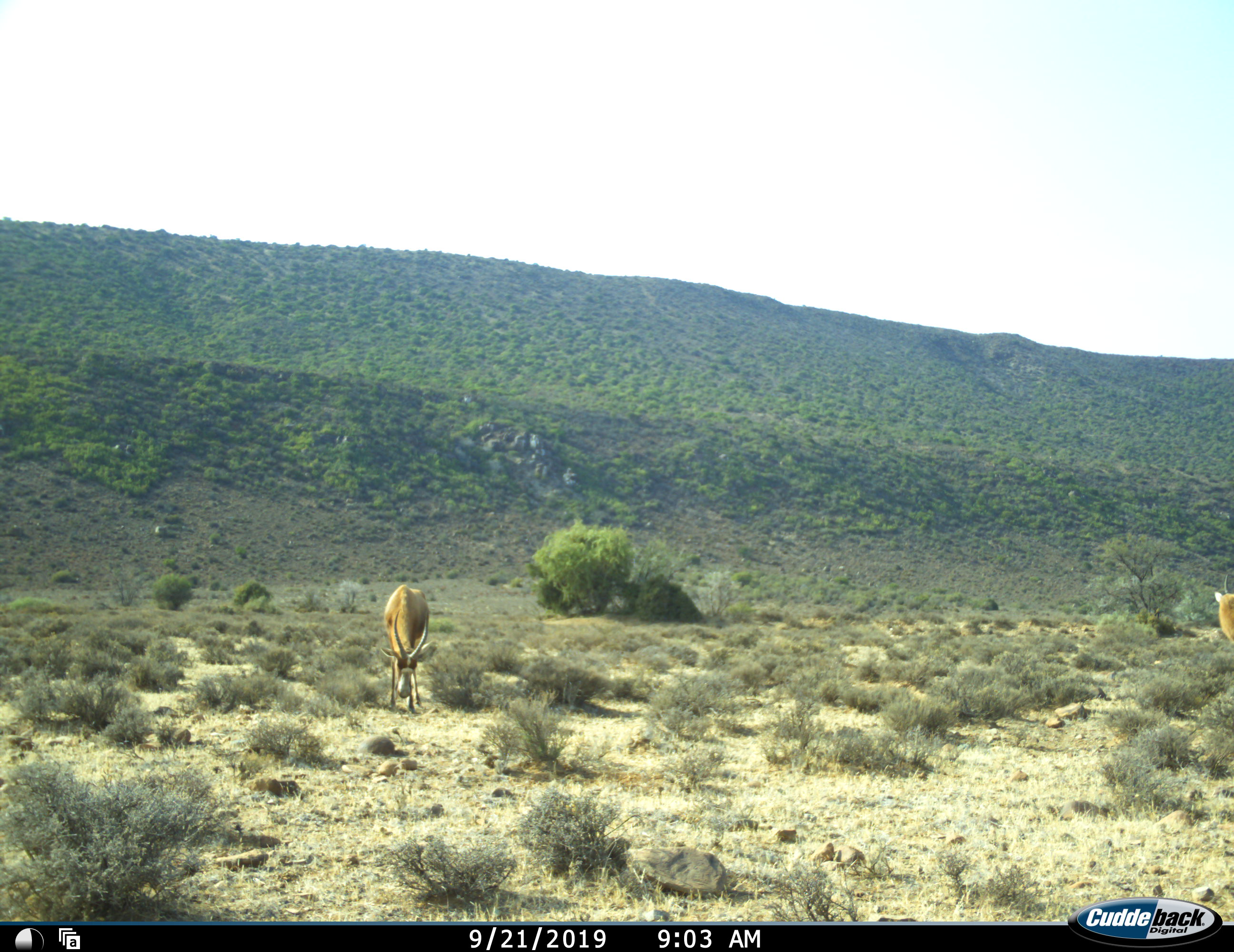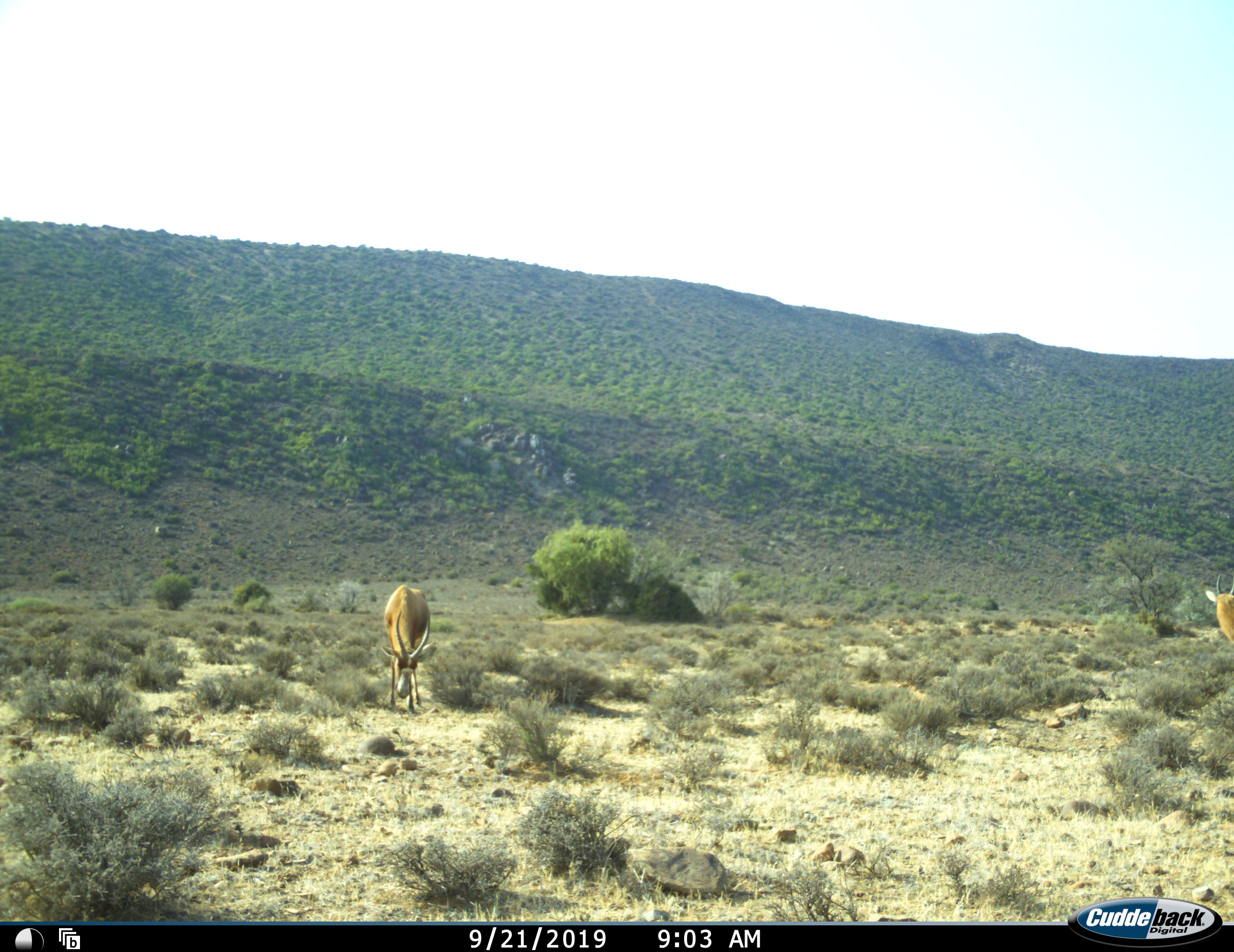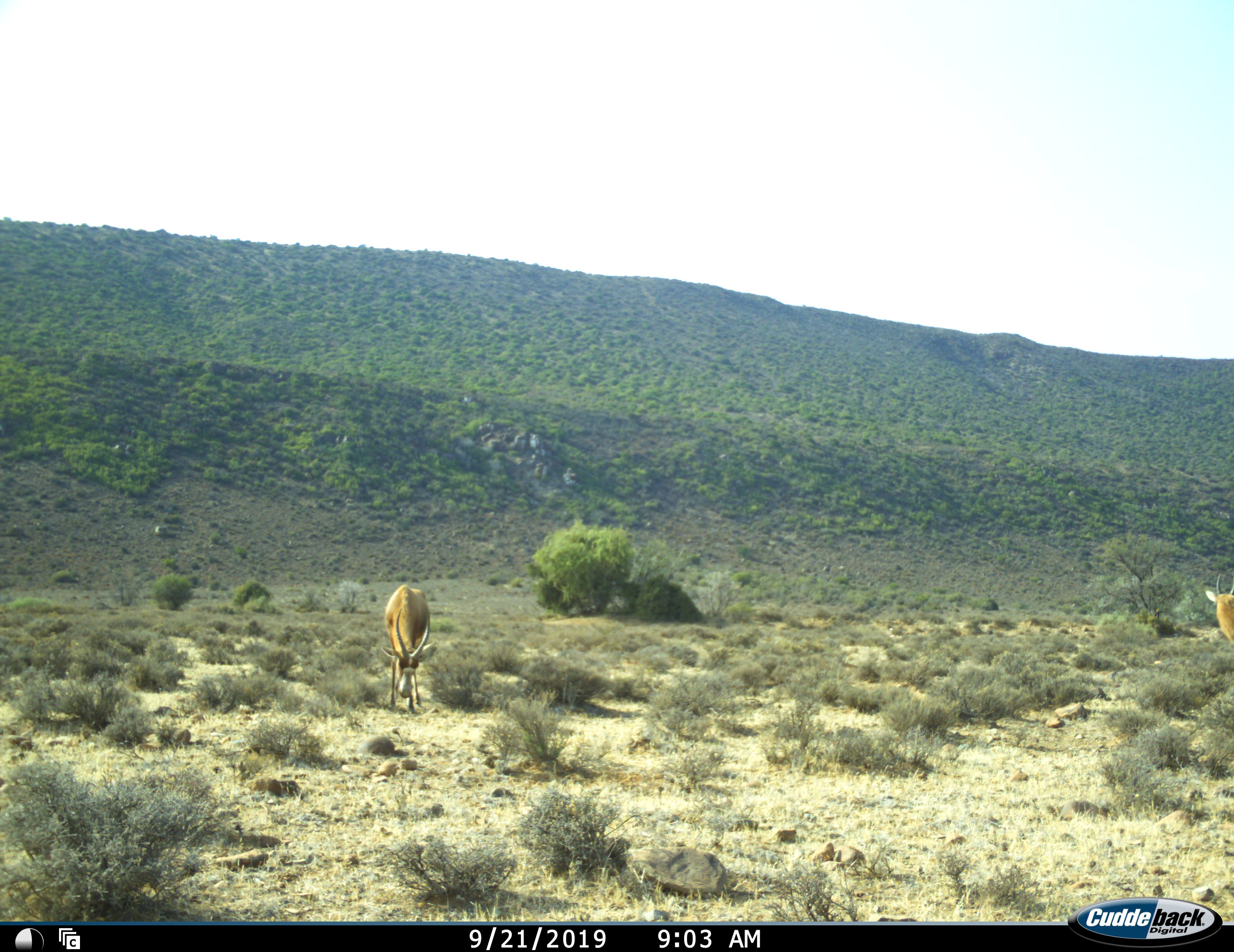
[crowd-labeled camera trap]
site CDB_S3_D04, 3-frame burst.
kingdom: Animalia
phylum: Chordata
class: Mammalia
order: Artiodactyla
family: Bovidae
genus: Damaliscus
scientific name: Damaliscus pygargus phillipsi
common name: blesbok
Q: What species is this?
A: Blesbok (Damaliscus pygargus phillipsi).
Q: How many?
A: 2.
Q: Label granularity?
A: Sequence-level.